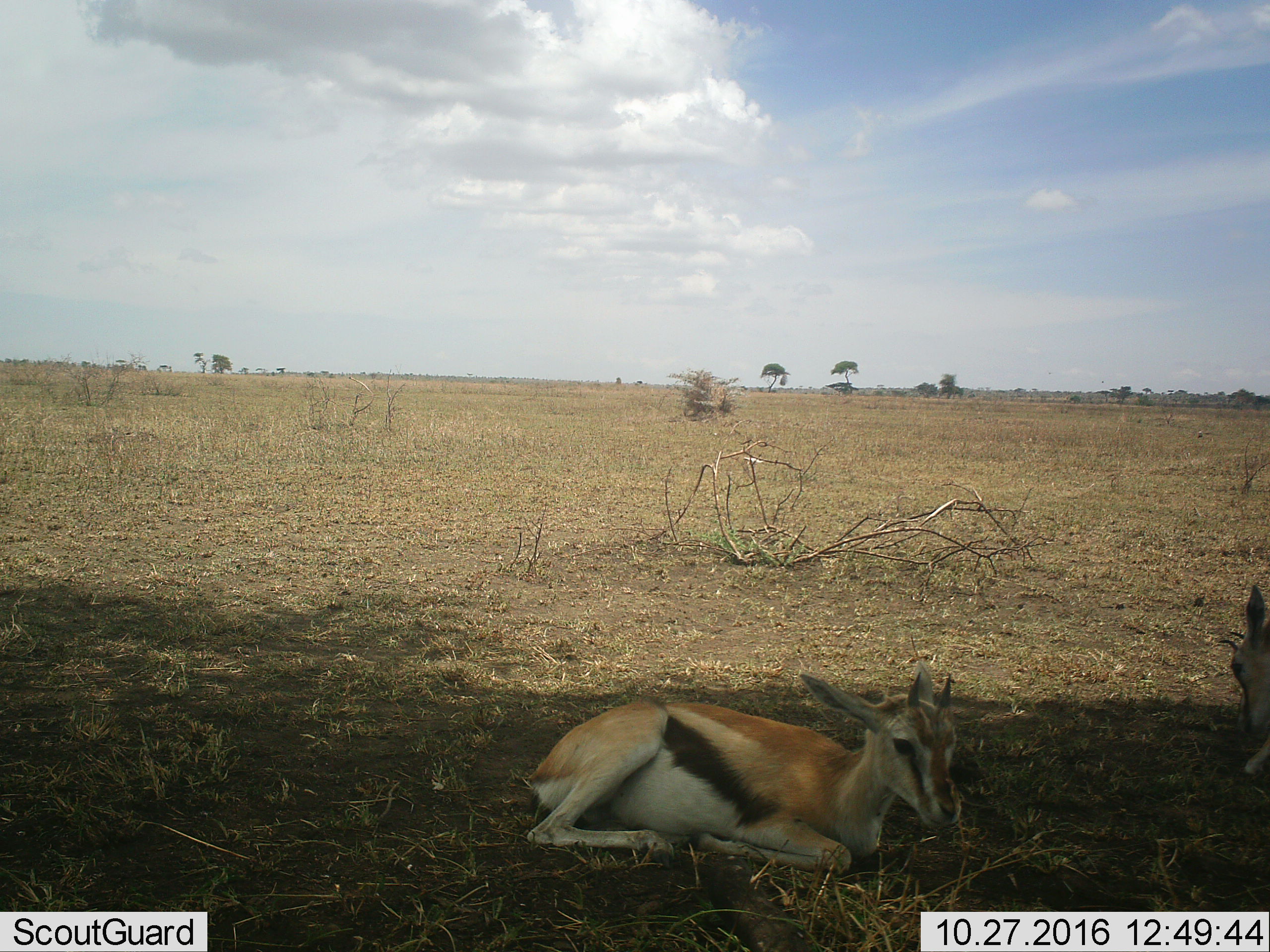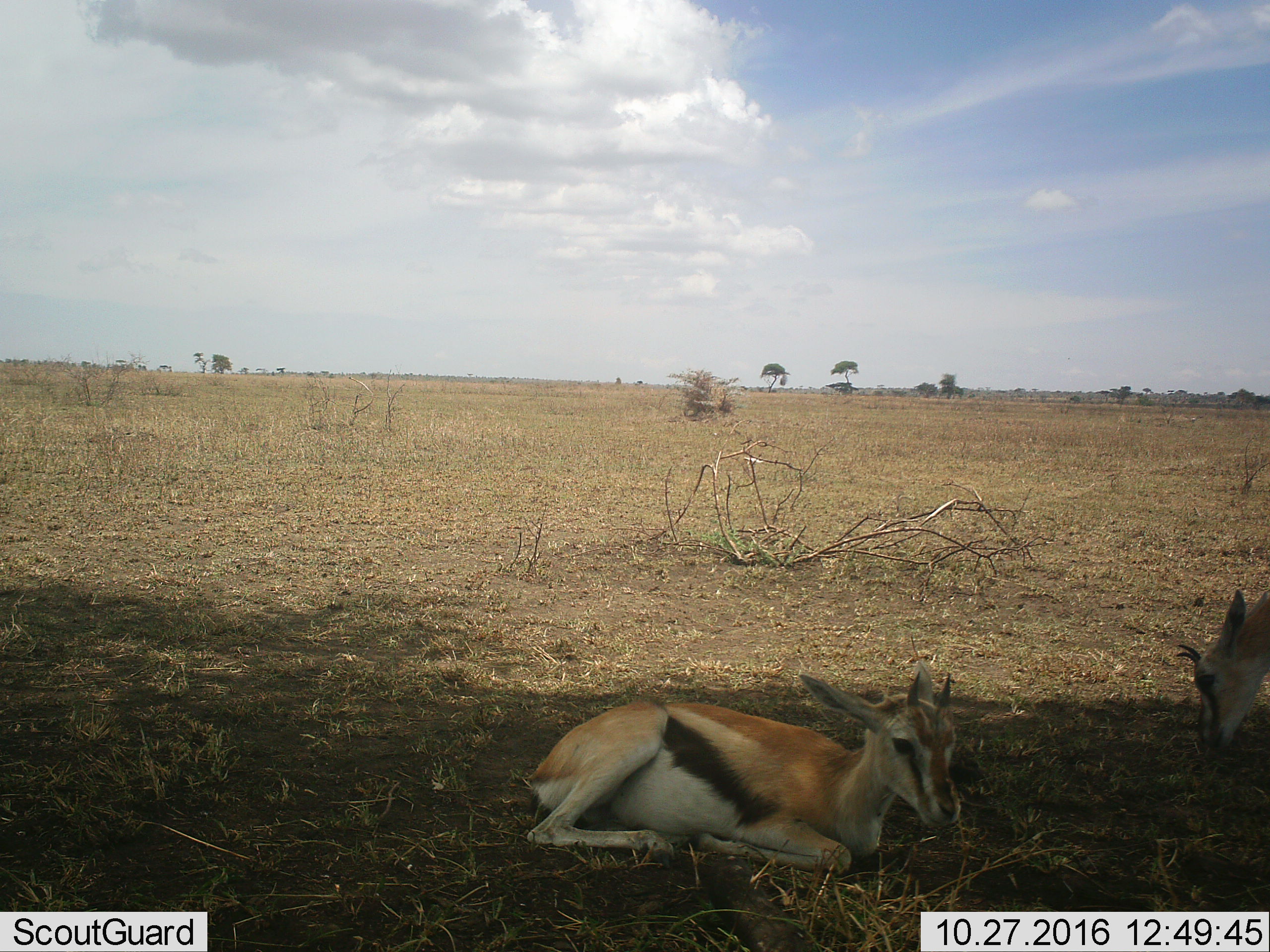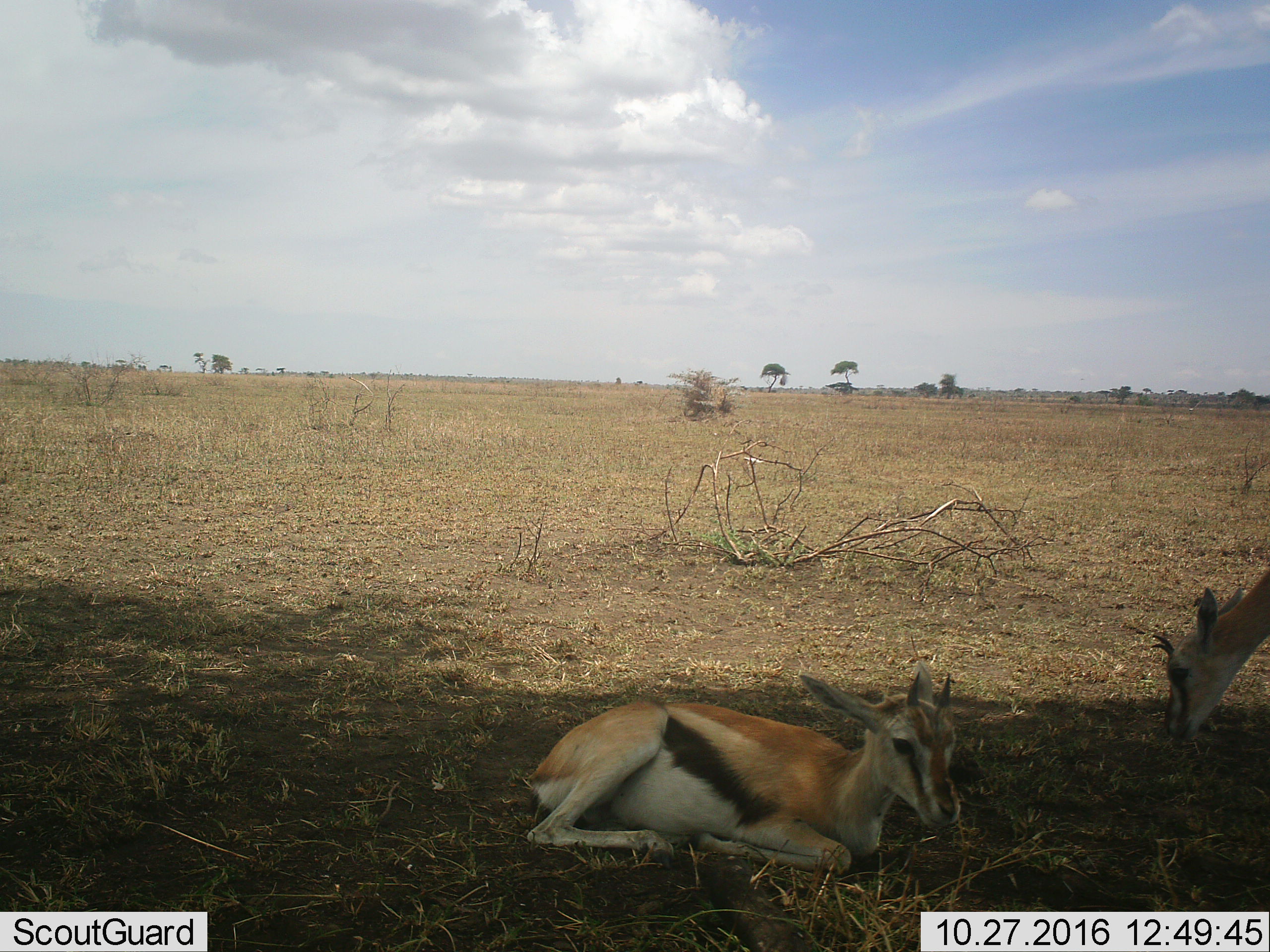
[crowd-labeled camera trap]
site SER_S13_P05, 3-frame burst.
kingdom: Animalia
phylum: Chordata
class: Mammalia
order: Artiodactyla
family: Bovidae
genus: Eudorcas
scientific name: Eudorcas thomsonii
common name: thomson's gazelle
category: gazellethomsons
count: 2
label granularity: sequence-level